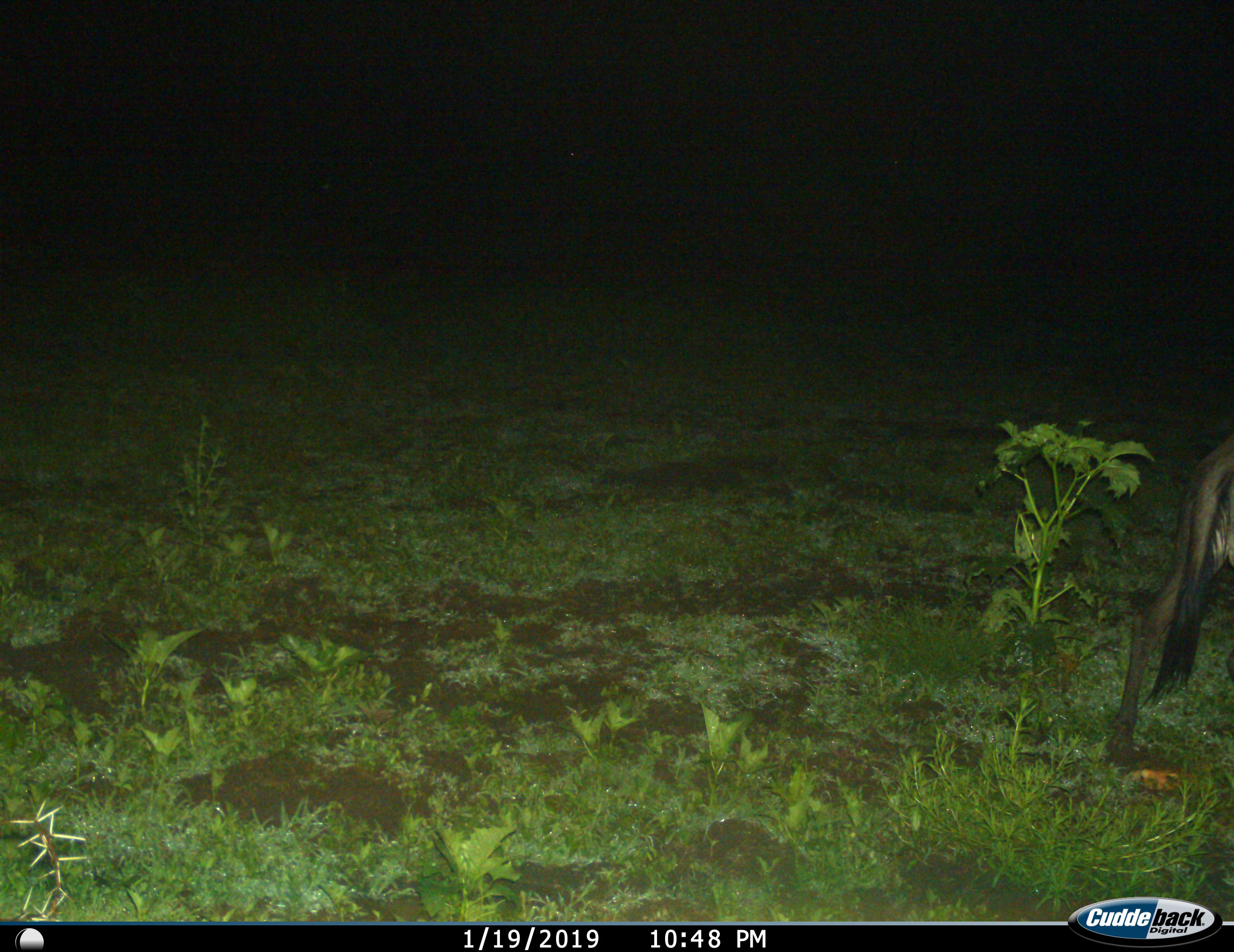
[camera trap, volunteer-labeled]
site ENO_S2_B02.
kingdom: Animalia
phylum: Chordata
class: Mammalia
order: Artiodactyla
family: Bovidae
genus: Connochaetes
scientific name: Connochaetes taurinus taurinus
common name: blue wildebeest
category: wildebeestblue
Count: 1.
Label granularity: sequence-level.